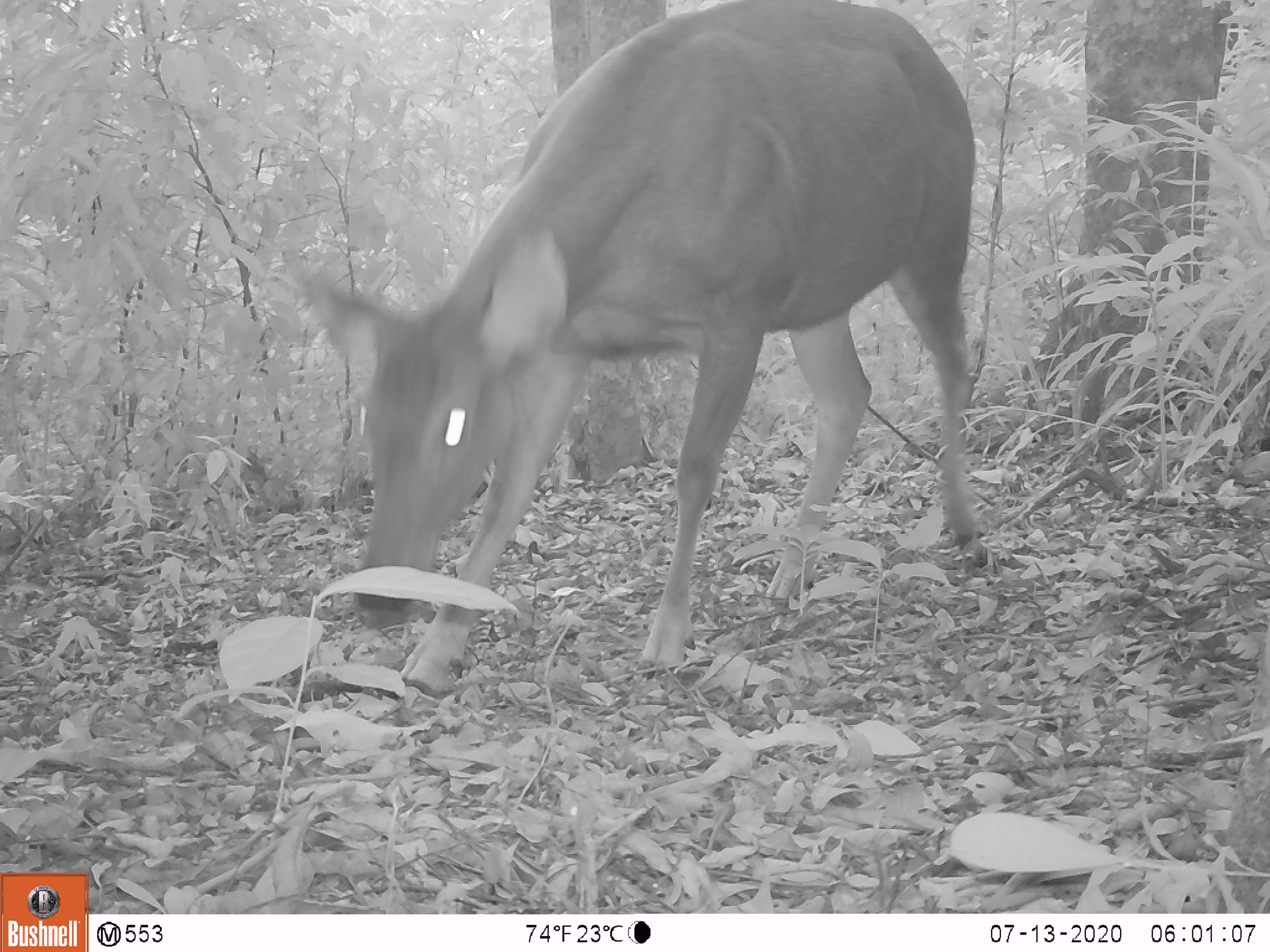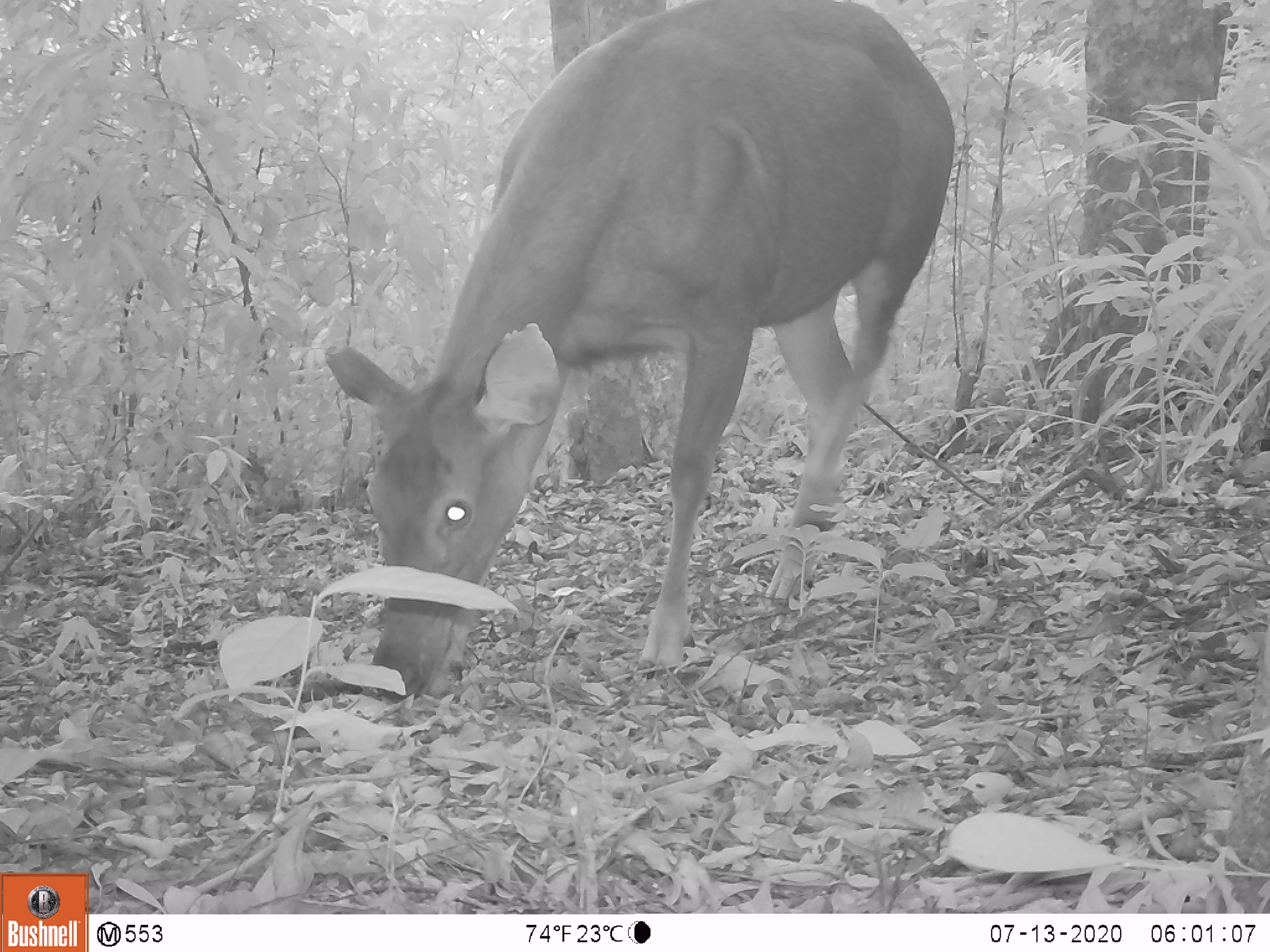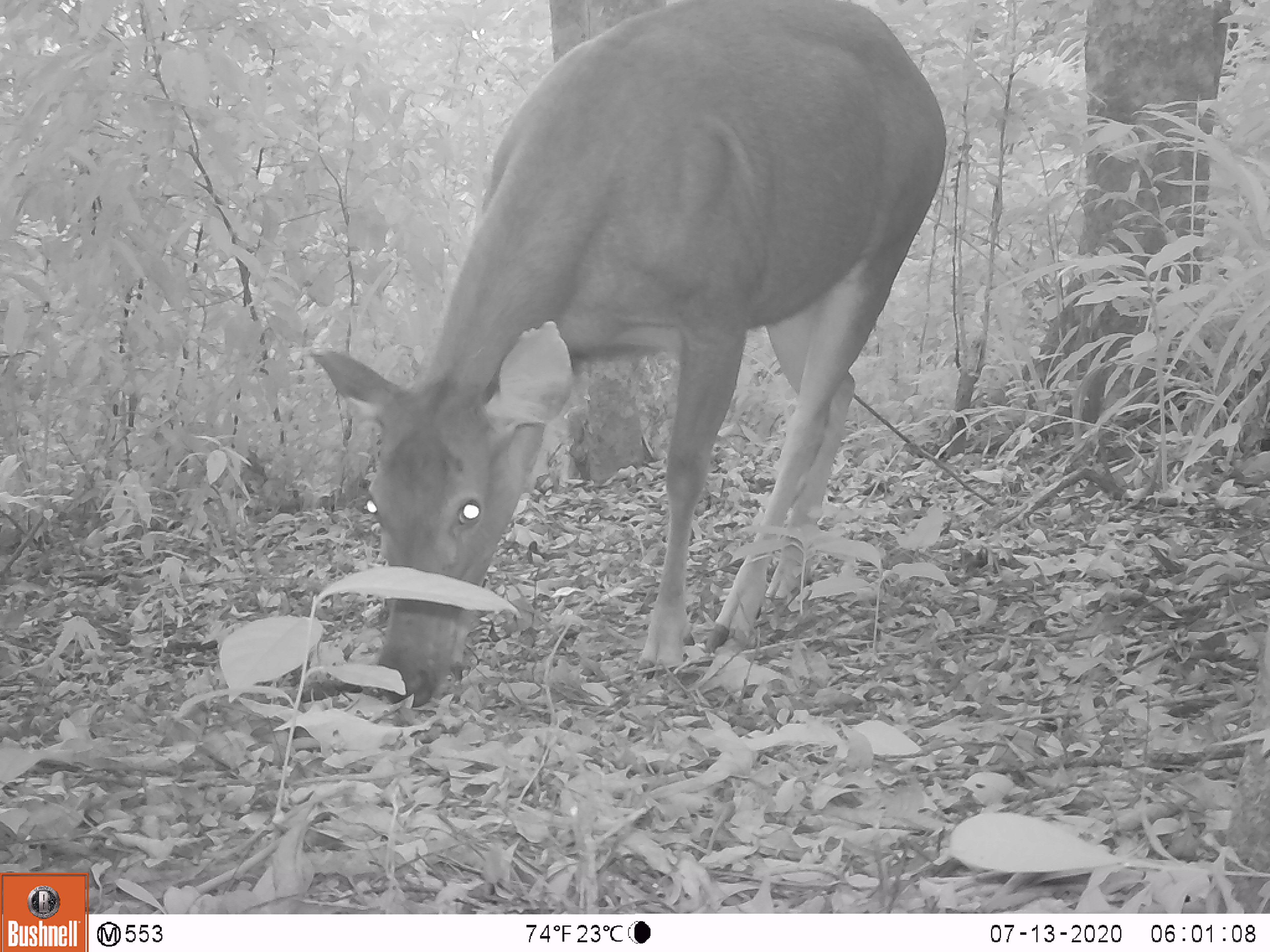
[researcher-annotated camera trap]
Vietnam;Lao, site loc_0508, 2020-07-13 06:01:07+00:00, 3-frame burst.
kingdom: Animalia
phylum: Chordata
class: Mammalia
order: Artiodactyla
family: Cervidae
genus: Rusa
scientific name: Rusa unicolor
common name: sambar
Sambar (Rusa unicolor). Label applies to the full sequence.